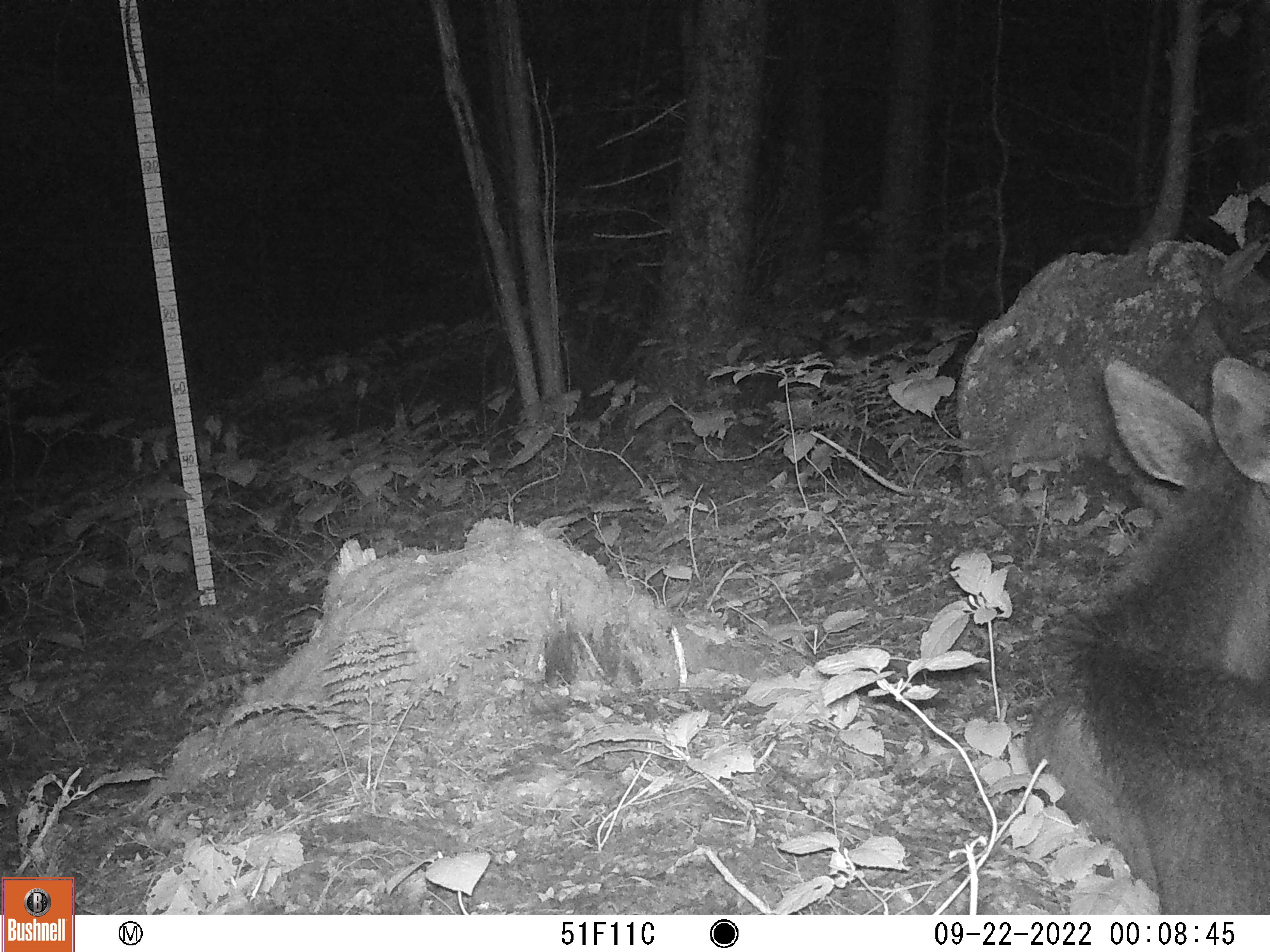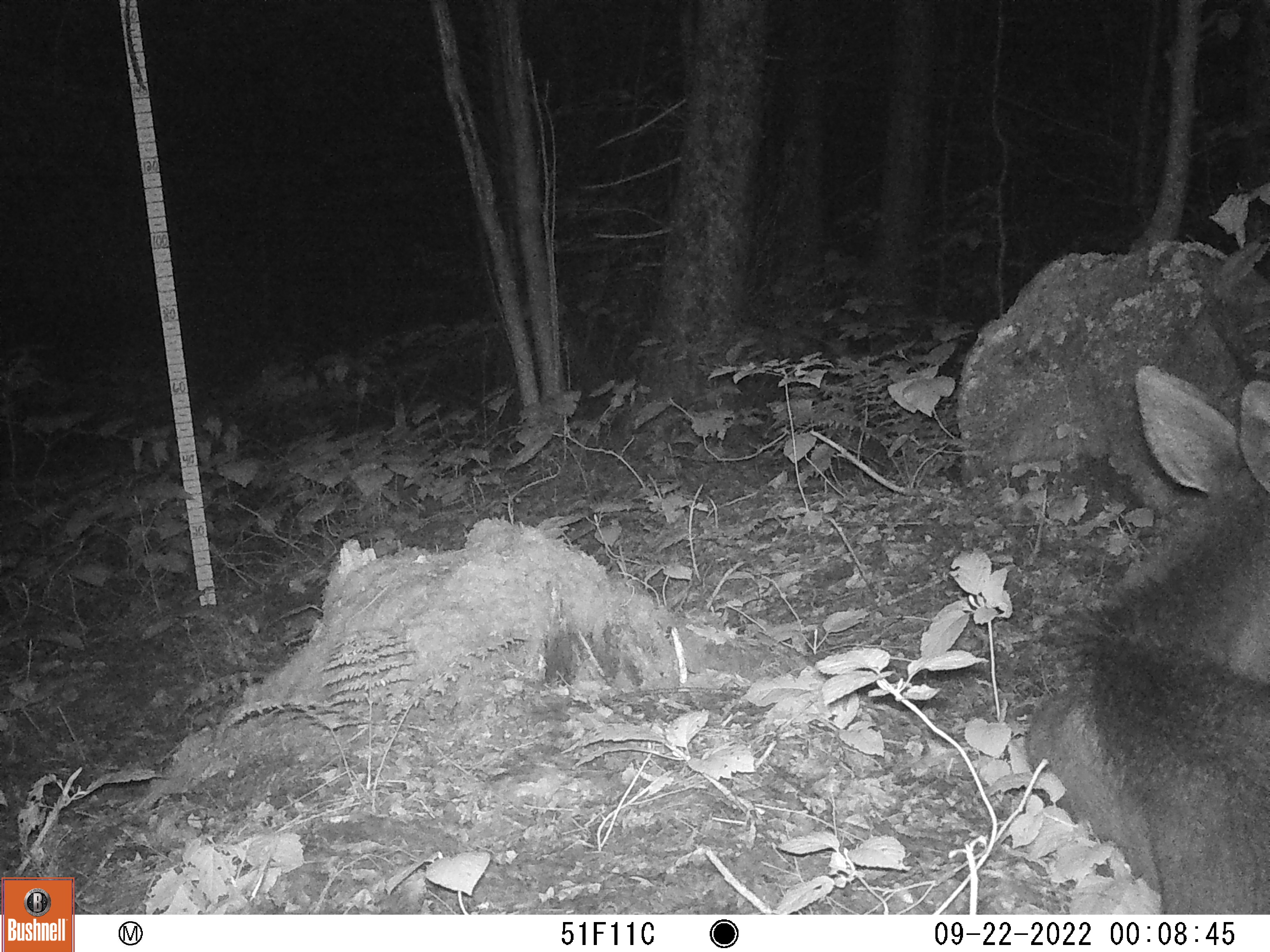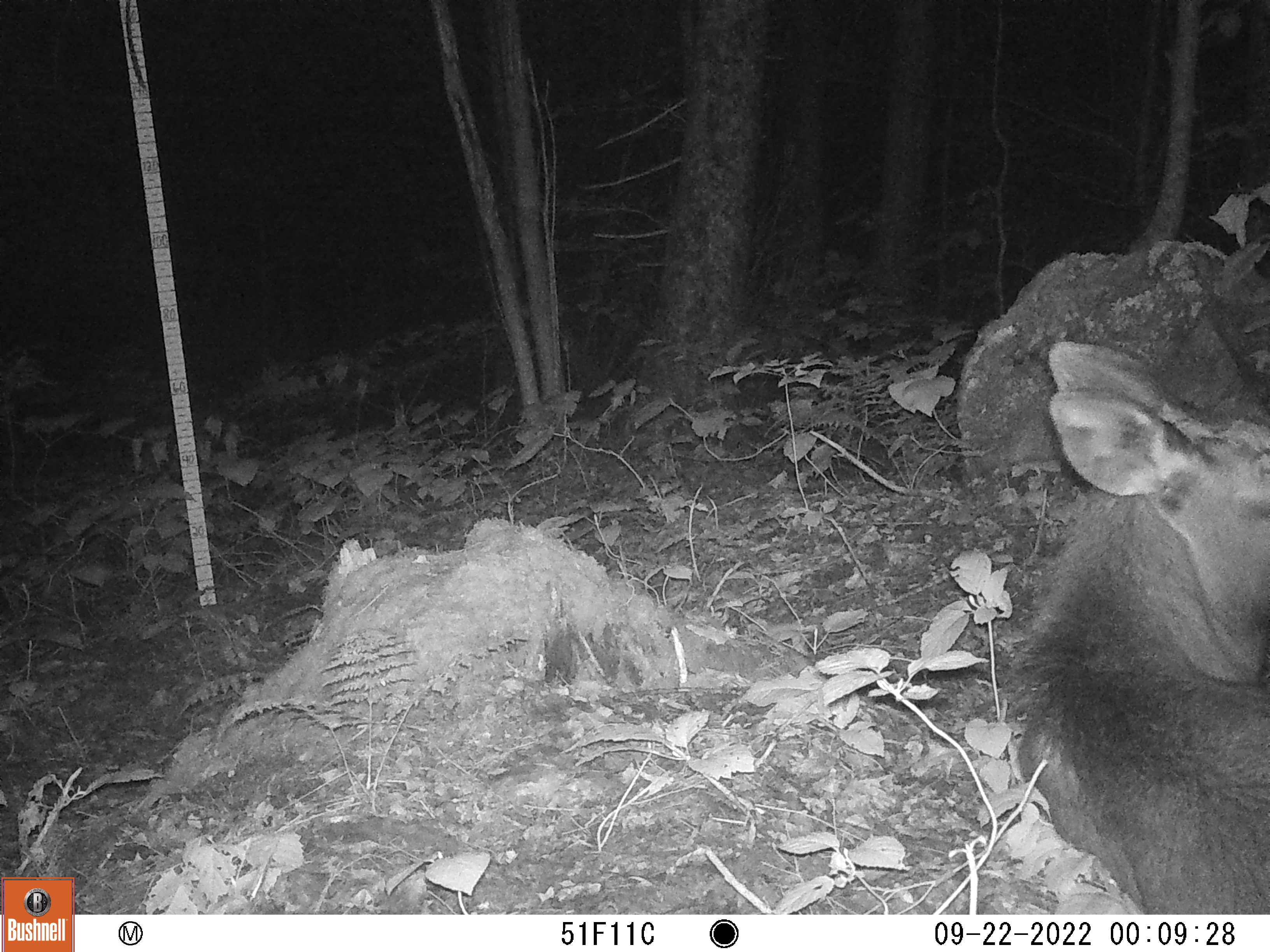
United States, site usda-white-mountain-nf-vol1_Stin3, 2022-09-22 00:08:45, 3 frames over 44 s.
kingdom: Animalia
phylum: Chordata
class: Mammalia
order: Artiodactyla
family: Cervidae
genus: Alces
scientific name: Alces alces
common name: moose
Moose (Alces alces).